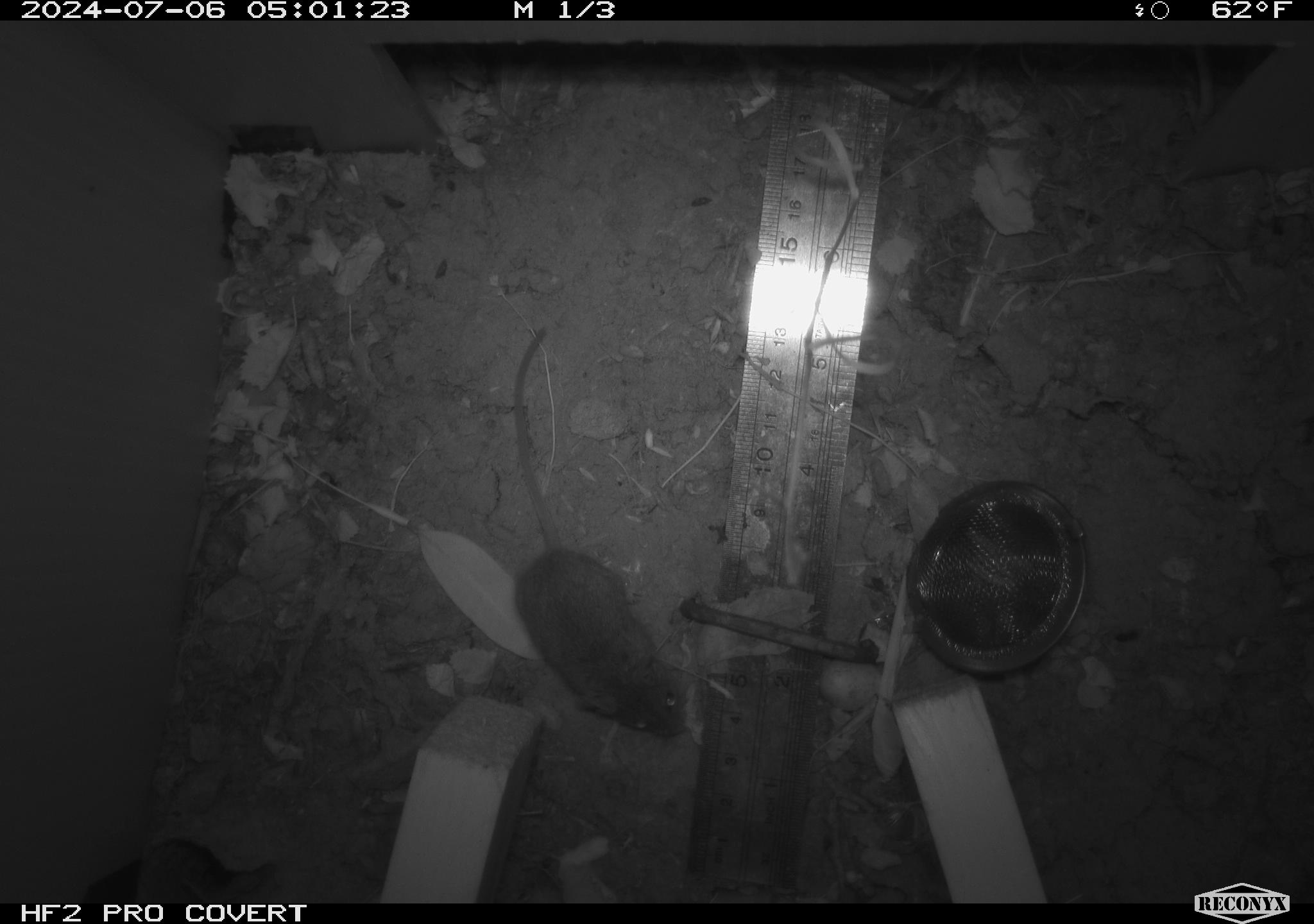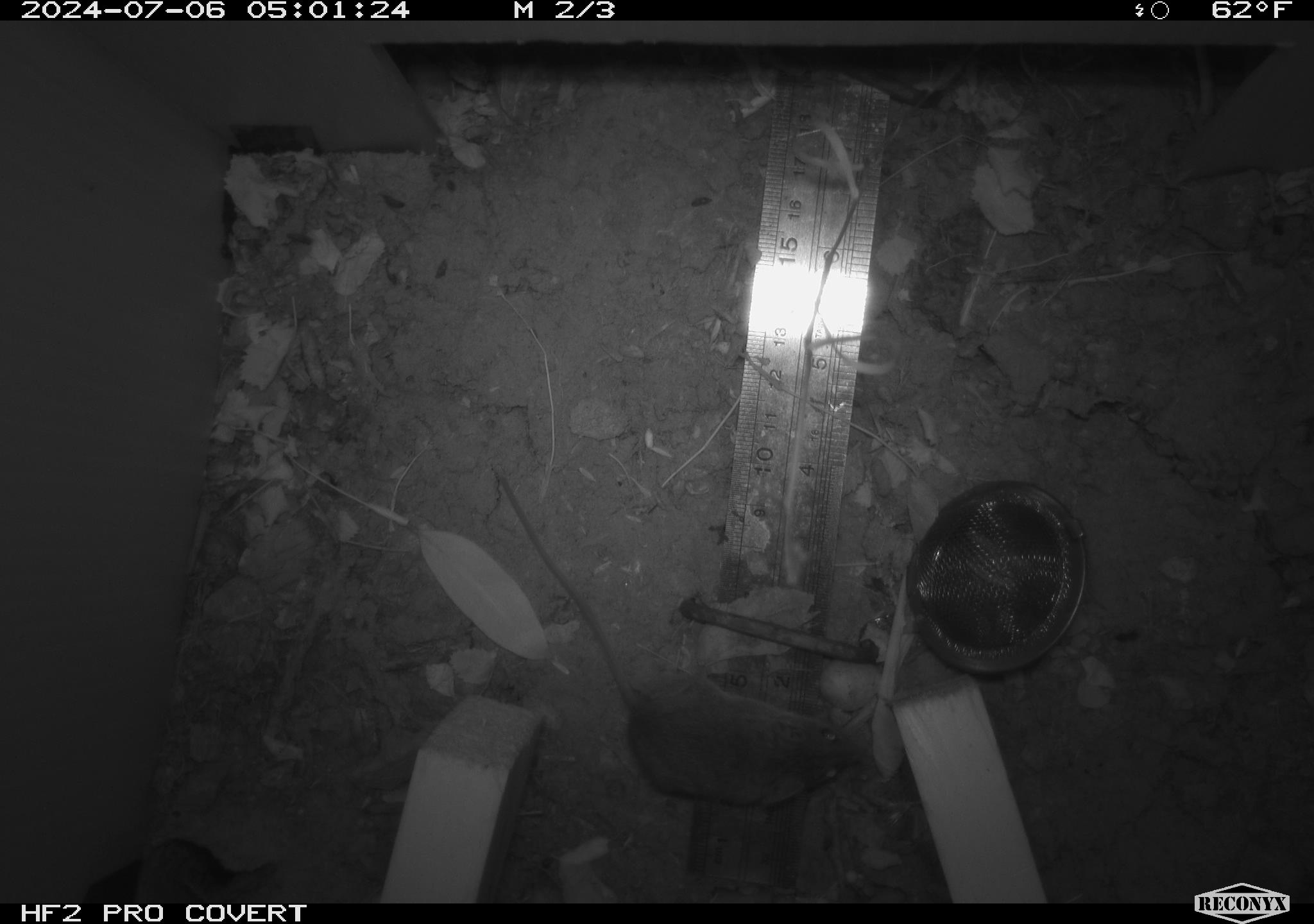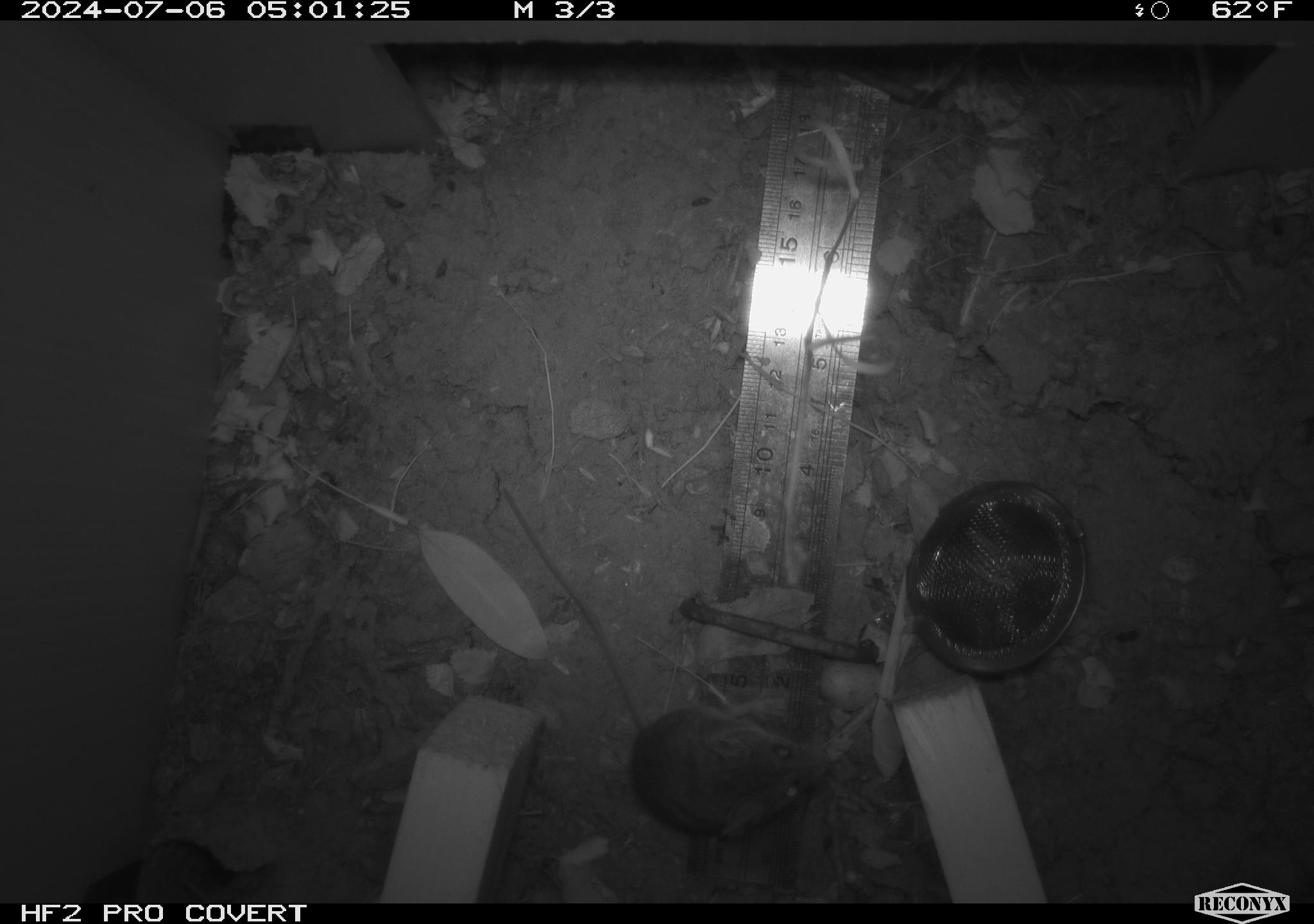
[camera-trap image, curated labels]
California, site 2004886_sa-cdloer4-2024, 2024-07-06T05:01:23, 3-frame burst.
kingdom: Animalia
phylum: Chordata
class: Mammalia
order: Rodentia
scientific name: Rodentia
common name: rodent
Rodent (Rodentia).